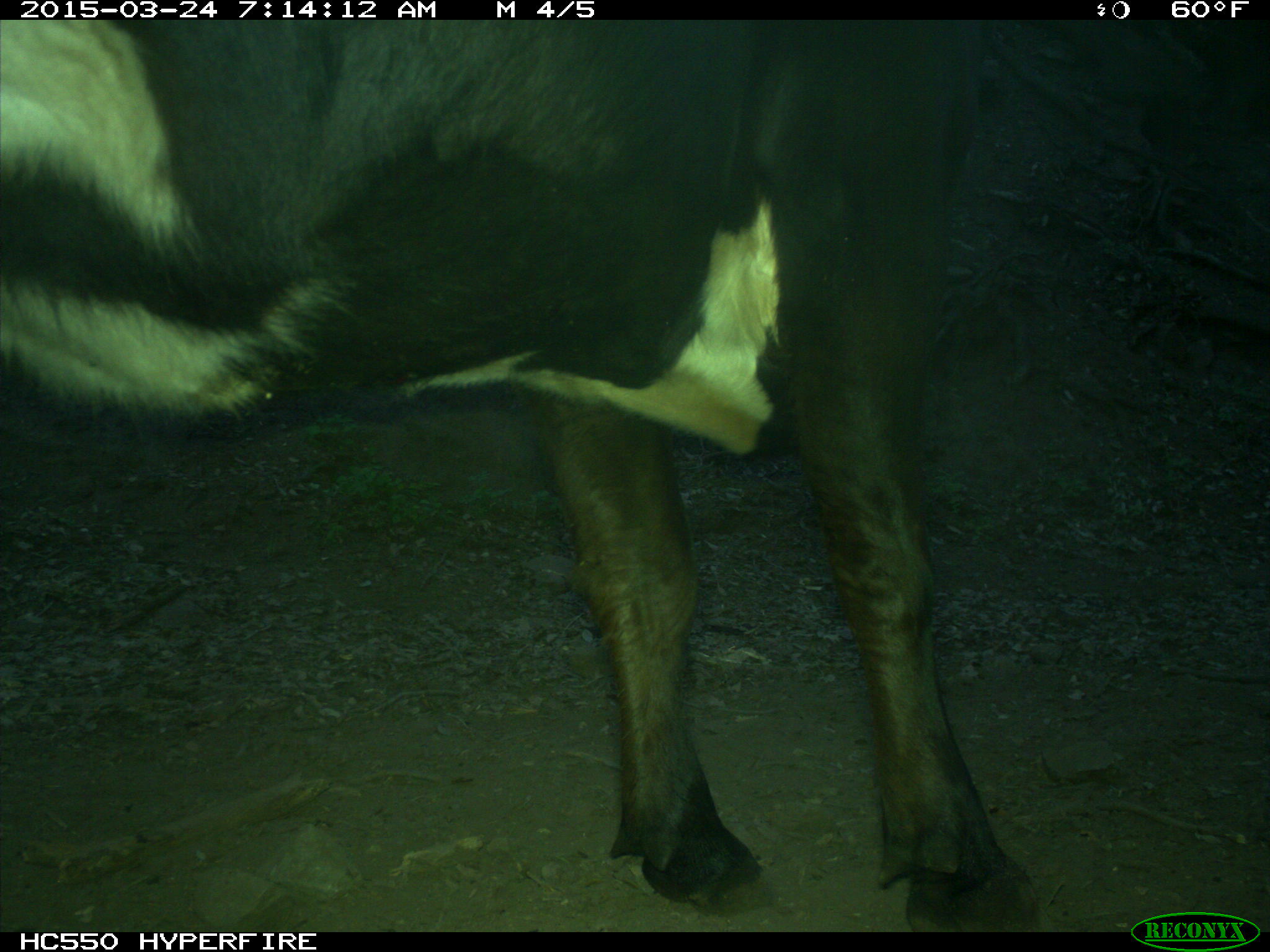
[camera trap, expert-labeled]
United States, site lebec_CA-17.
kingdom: Animalia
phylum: Chordata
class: Mammalia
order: Artiodactyla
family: Bovidae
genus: Bos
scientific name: Bos taurus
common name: domestic cow